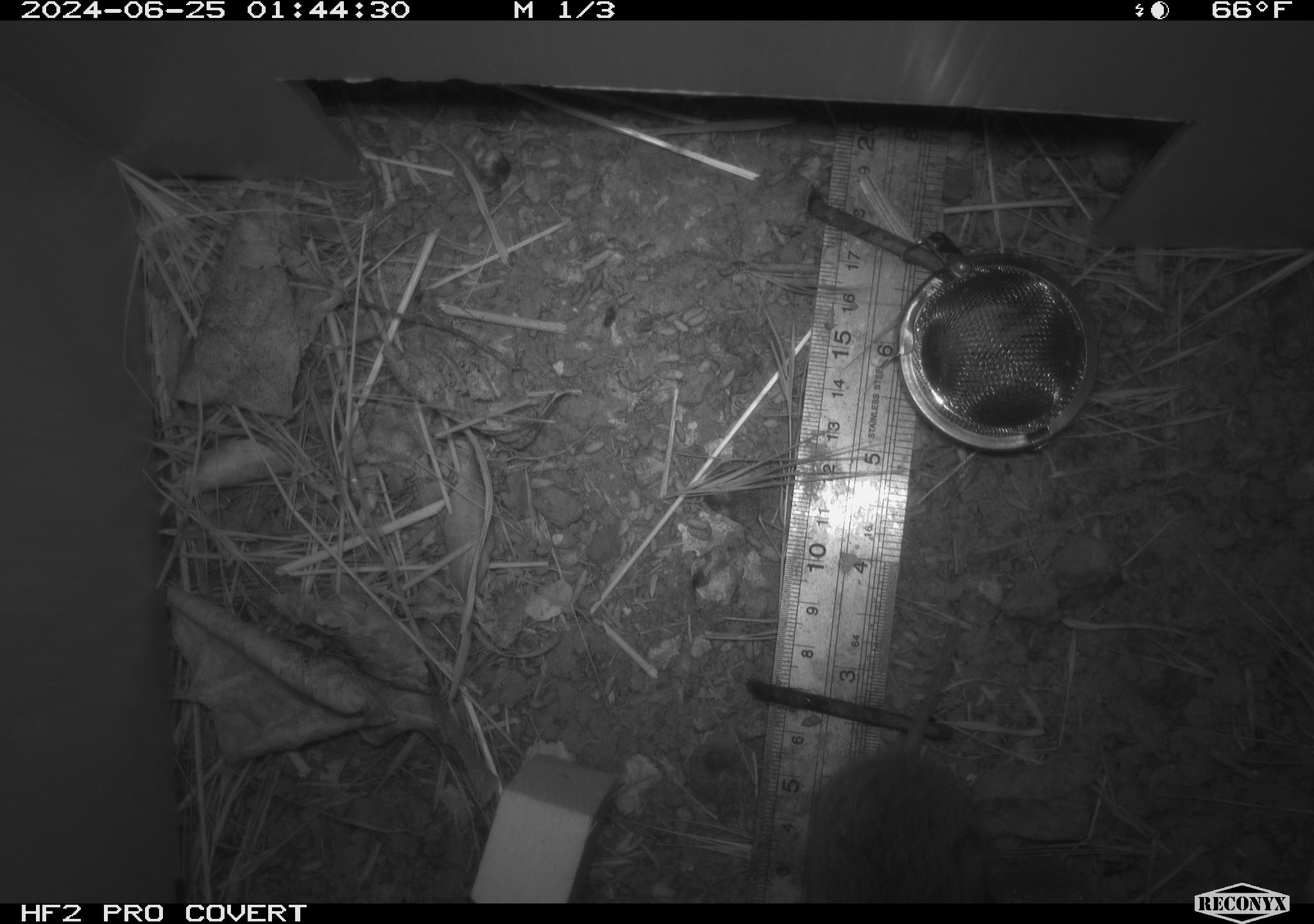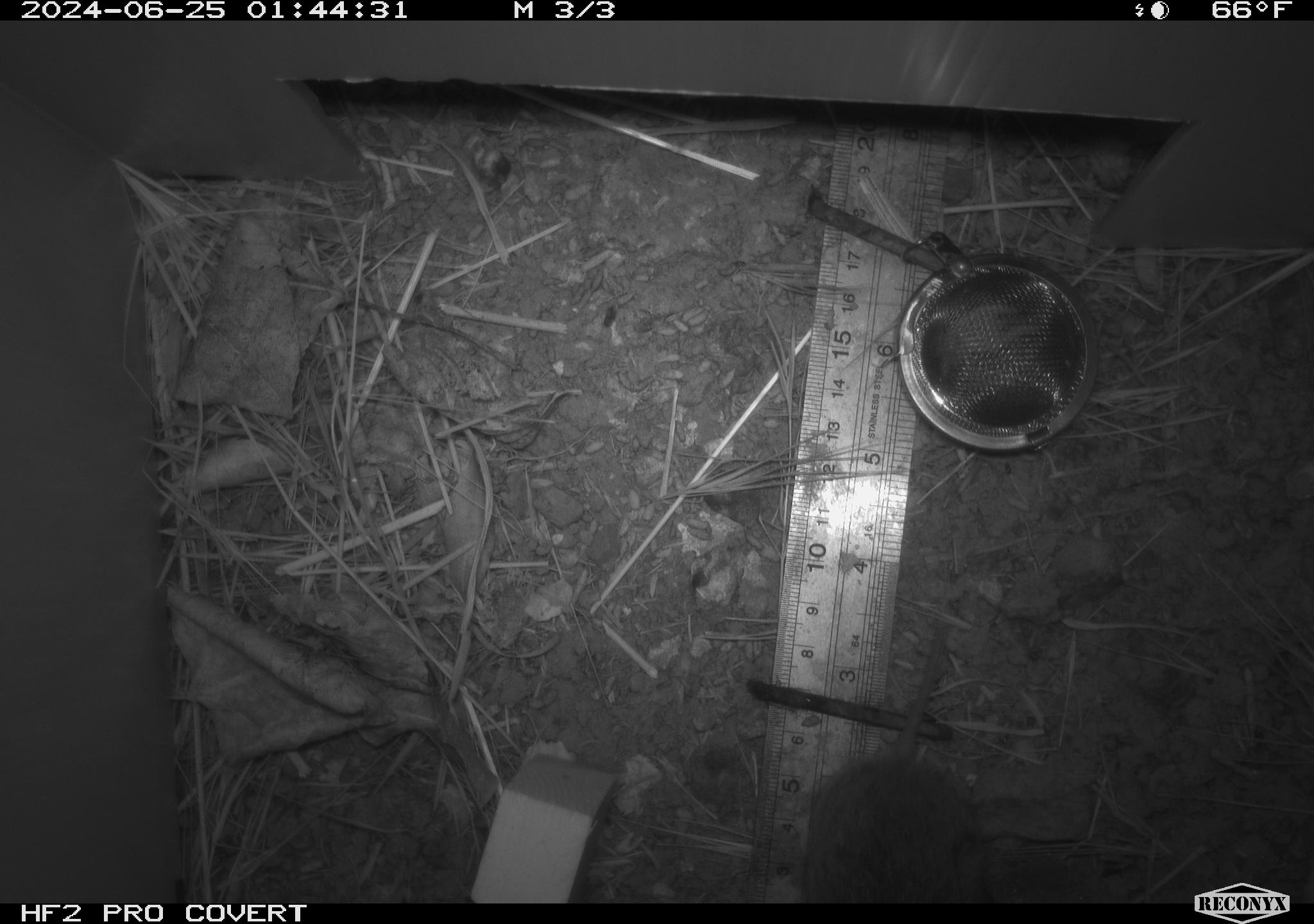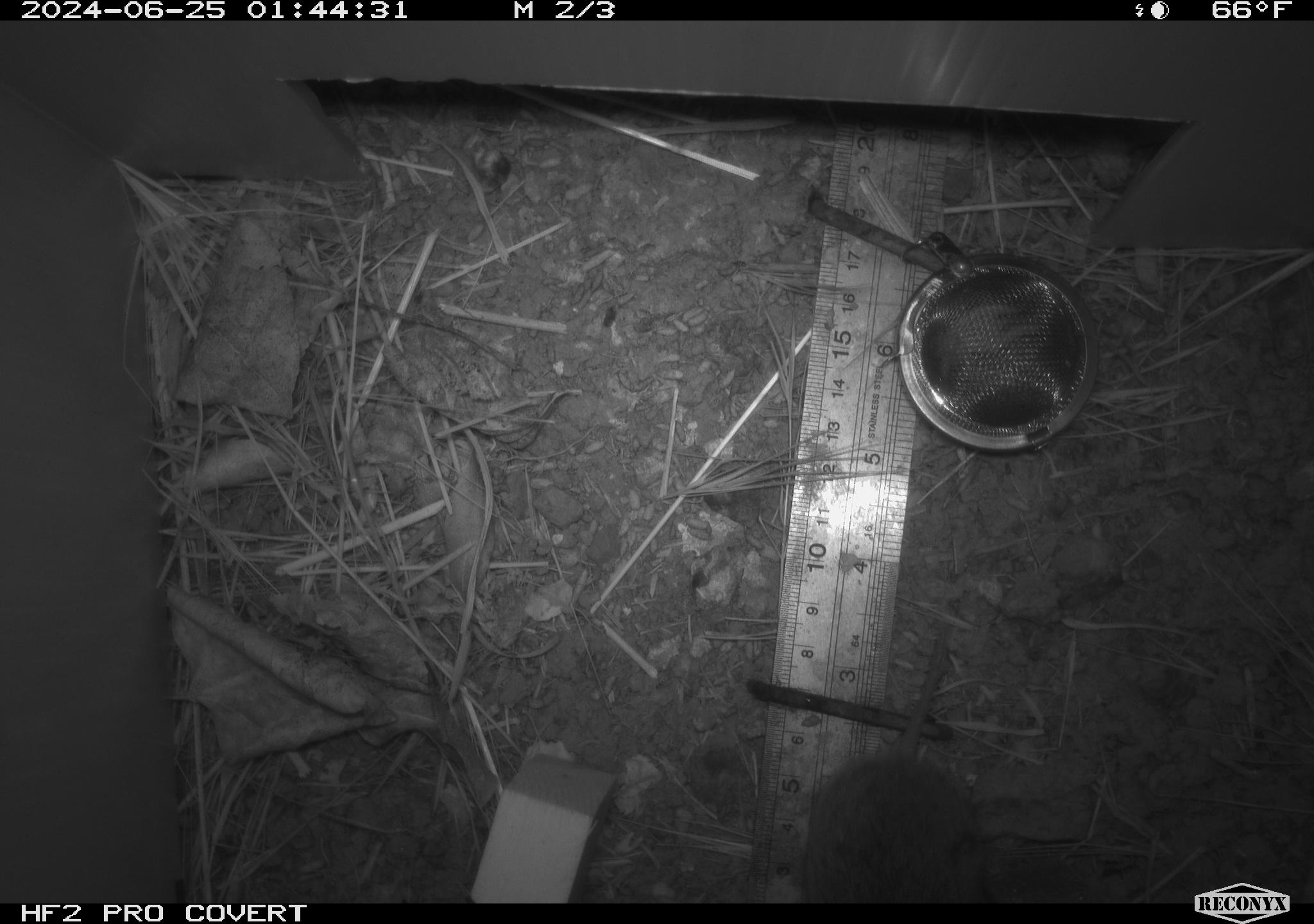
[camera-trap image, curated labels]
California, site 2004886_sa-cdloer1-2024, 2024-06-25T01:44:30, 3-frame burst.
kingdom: Animalia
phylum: Chordata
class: Mammalia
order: Rodentia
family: Cricetidae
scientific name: Arvicolinae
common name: voles, lemmings, and muskrats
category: arvicolinae subfamily